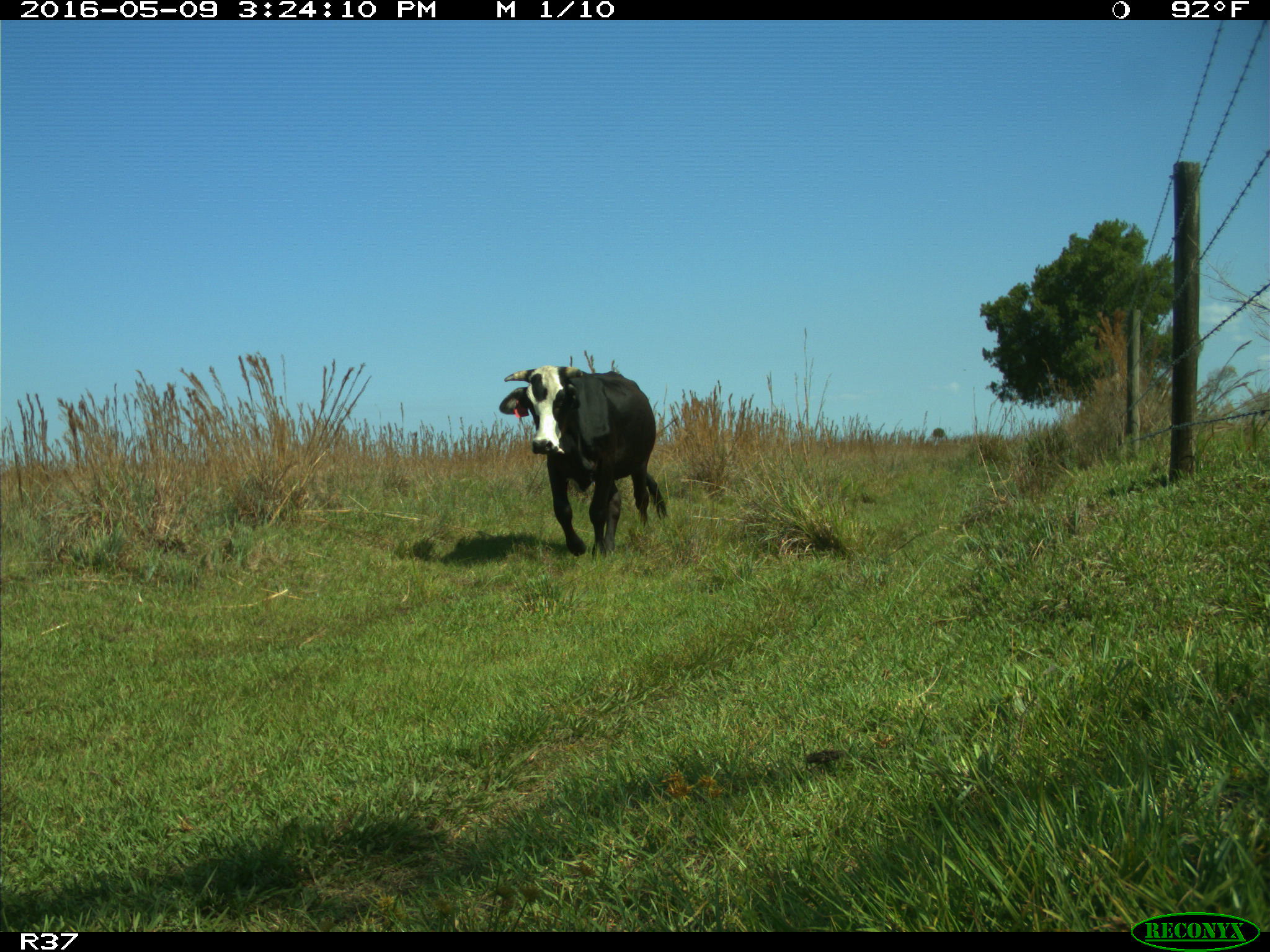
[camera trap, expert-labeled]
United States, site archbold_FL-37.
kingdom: Animalia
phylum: Chordata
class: Mammalia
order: Artiodactyla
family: Bovidae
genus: Bos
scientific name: Bos taurus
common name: domestic cow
Bos taurus (domestic cow).